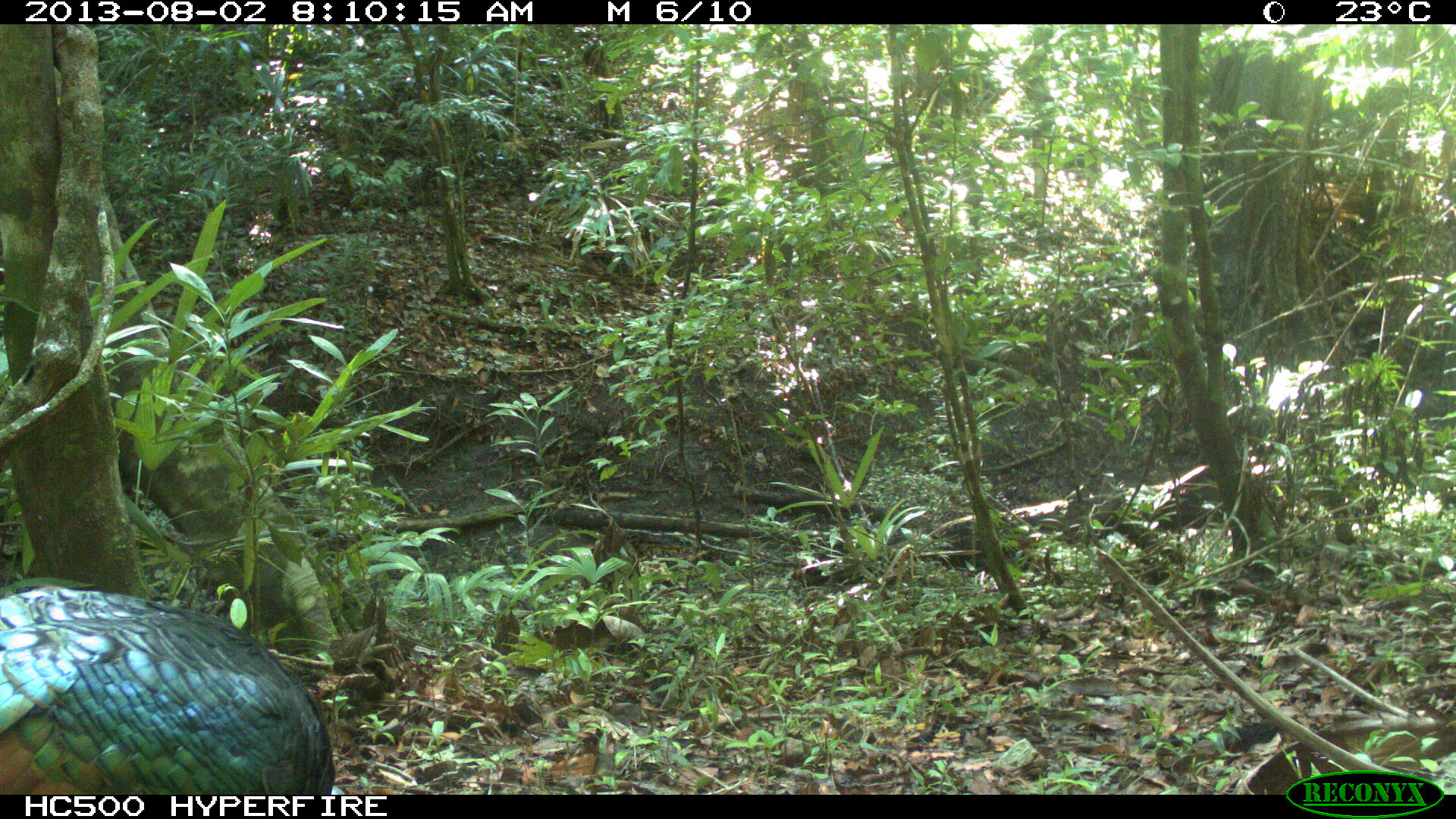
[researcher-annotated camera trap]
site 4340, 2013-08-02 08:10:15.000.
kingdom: Animalia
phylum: Chordata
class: Aves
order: Galliformes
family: Phasianidae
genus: Meleagris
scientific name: Meleagris ocellata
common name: ocellated turkey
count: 1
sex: male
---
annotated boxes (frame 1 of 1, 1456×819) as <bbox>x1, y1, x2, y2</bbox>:
meleagris ocellata: <bbox>2, 578, 333, 794</bbox>